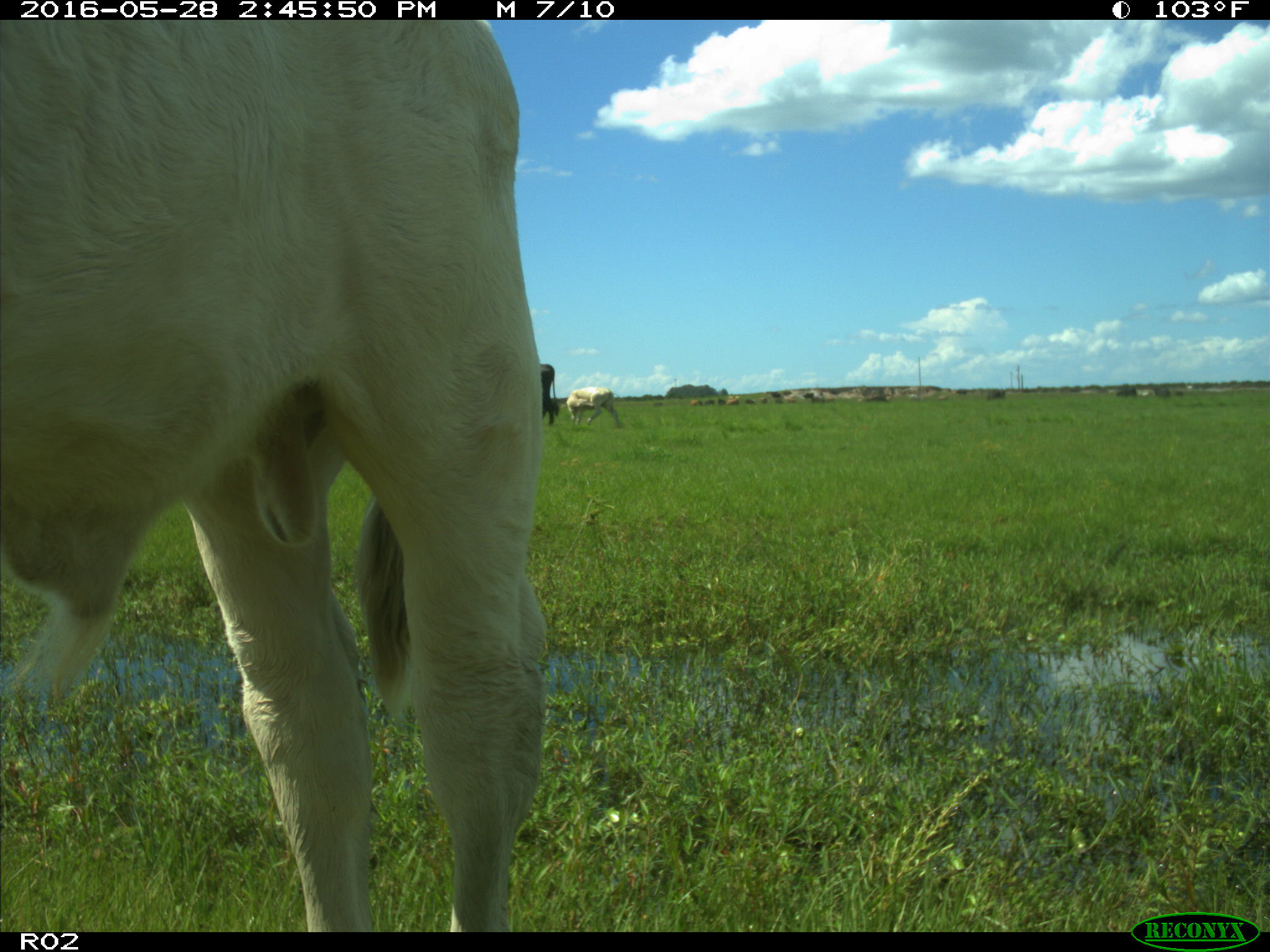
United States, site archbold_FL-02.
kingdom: Animalia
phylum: Chordata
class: Mammalia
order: Artiodactyla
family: Bovidae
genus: Bos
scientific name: Bos taurus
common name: domestic cow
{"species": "Bos taurus (domestic cow)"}